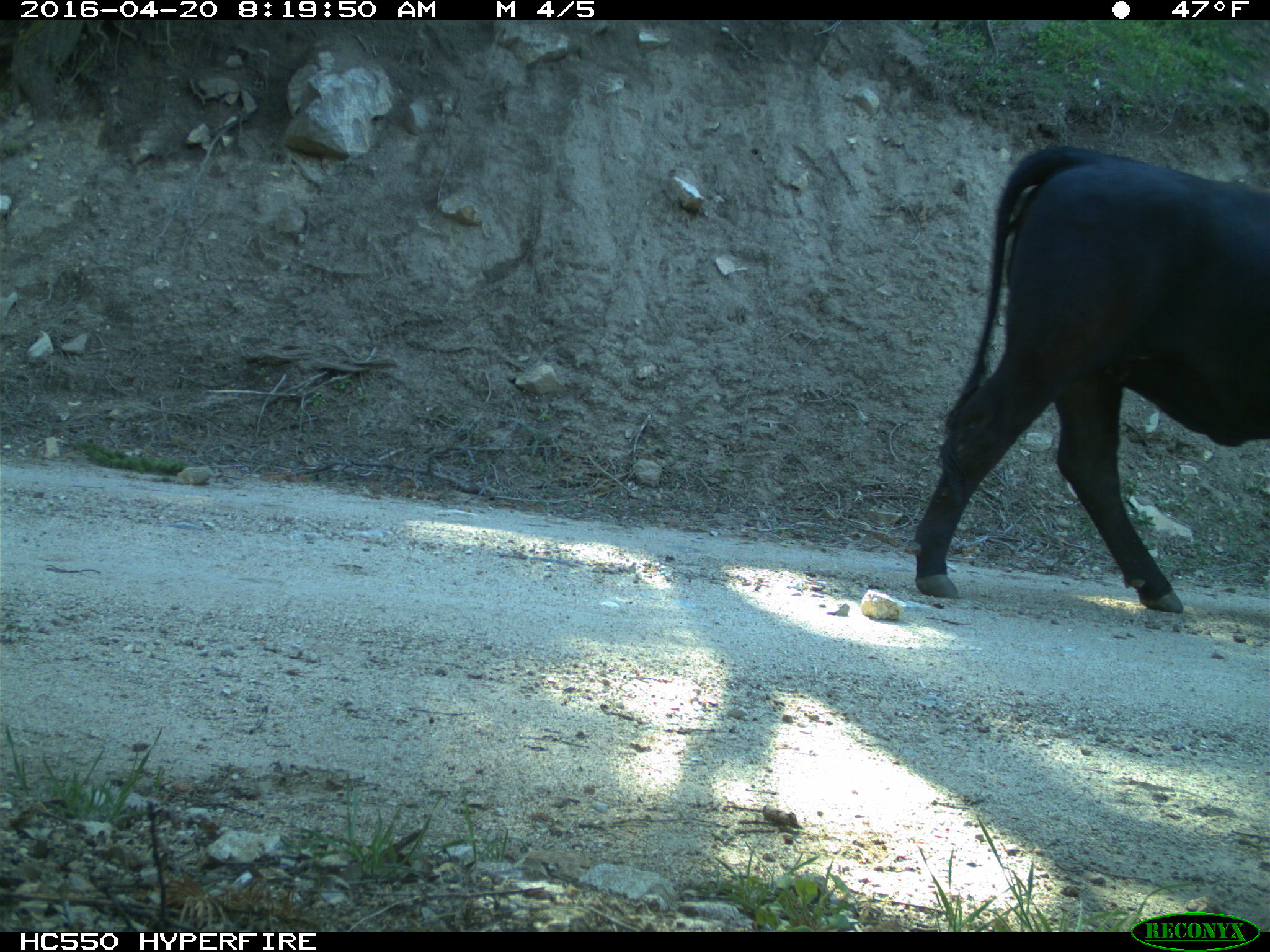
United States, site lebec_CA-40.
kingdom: Animalia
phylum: Chordata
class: Mammalia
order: Artiodactyla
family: Bovidae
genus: Bos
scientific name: Bos taurus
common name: domestic cow